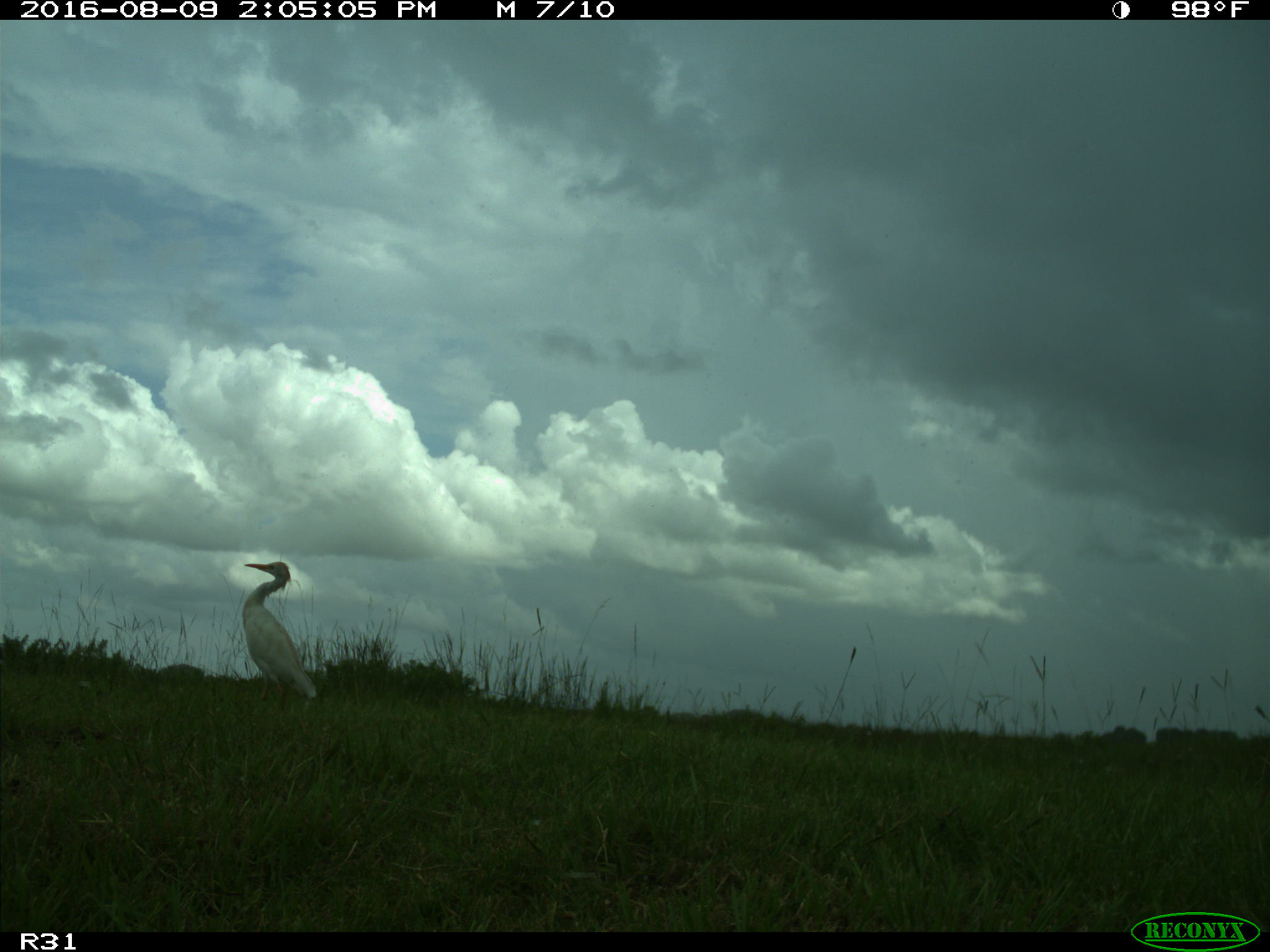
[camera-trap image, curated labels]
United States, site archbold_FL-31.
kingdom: Animalia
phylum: Chordata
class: Aves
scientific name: Aves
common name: birds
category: unidentified bird